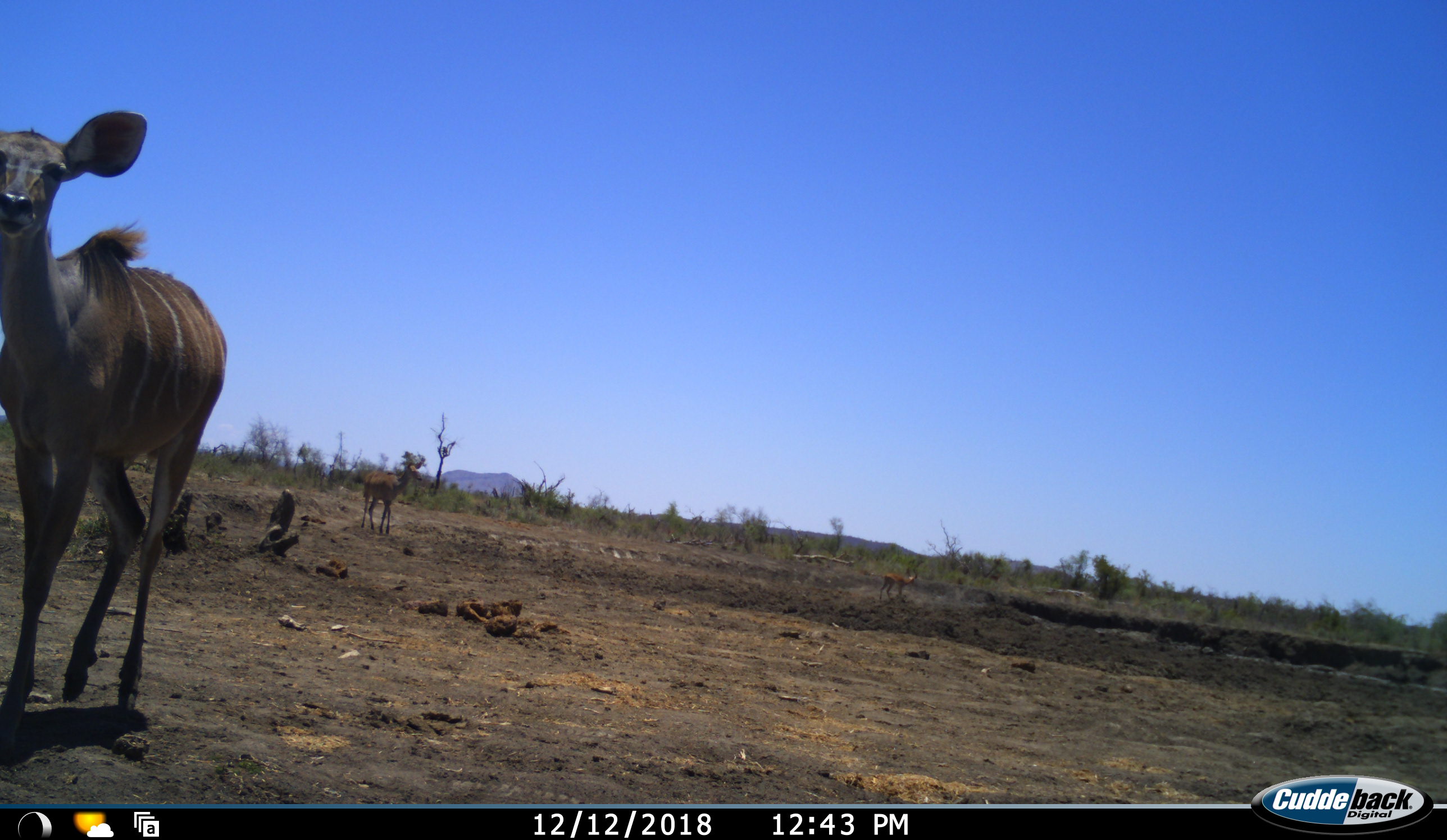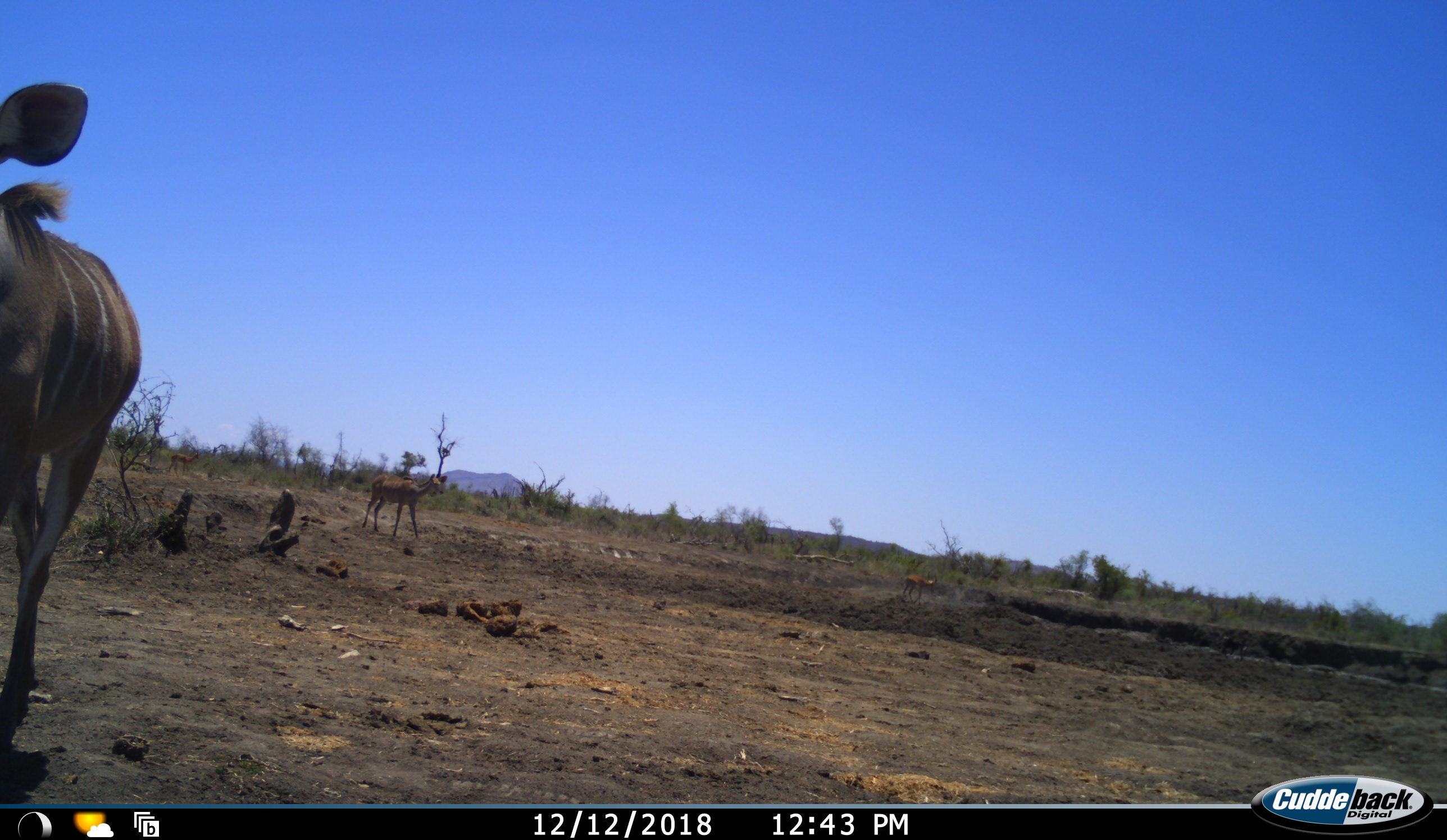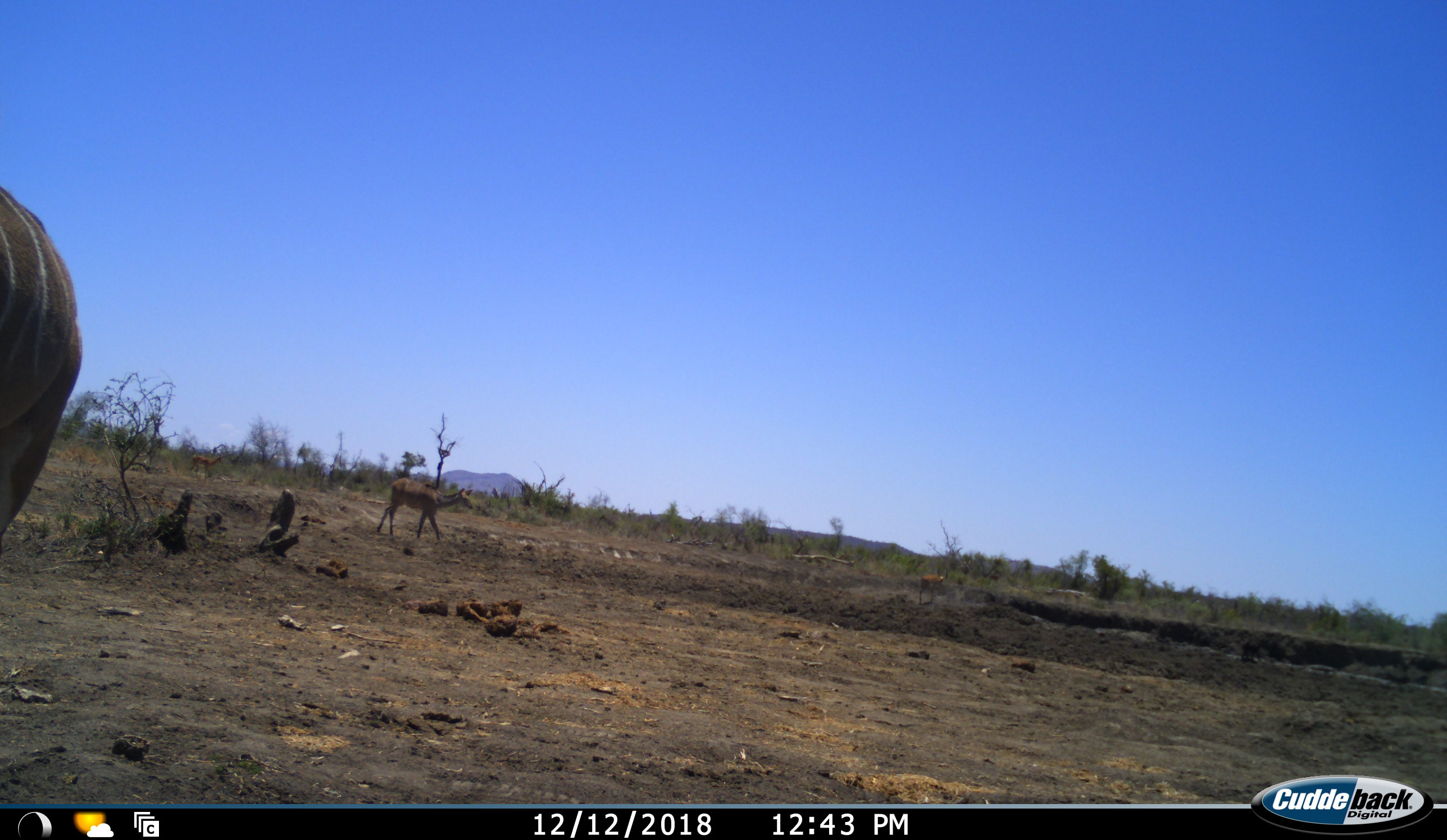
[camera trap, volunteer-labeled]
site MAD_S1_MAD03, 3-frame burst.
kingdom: Animalia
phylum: Chordata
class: Mammalia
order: Artiodactyla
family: Bovidae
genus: Tragelaphus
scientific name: Tragelaphus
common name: kudu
Kudu (Tragelaphus), count 2. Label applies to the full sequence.